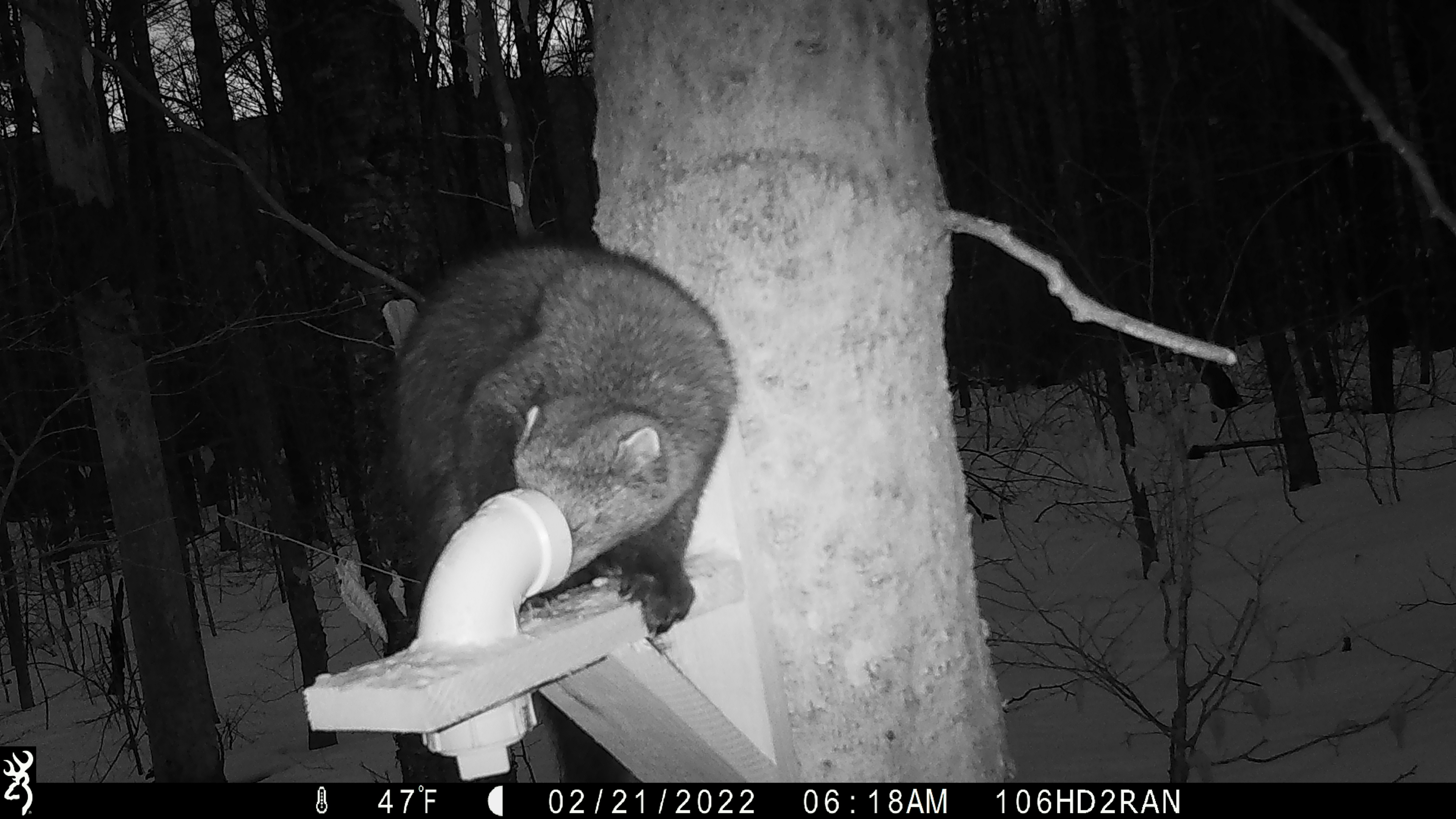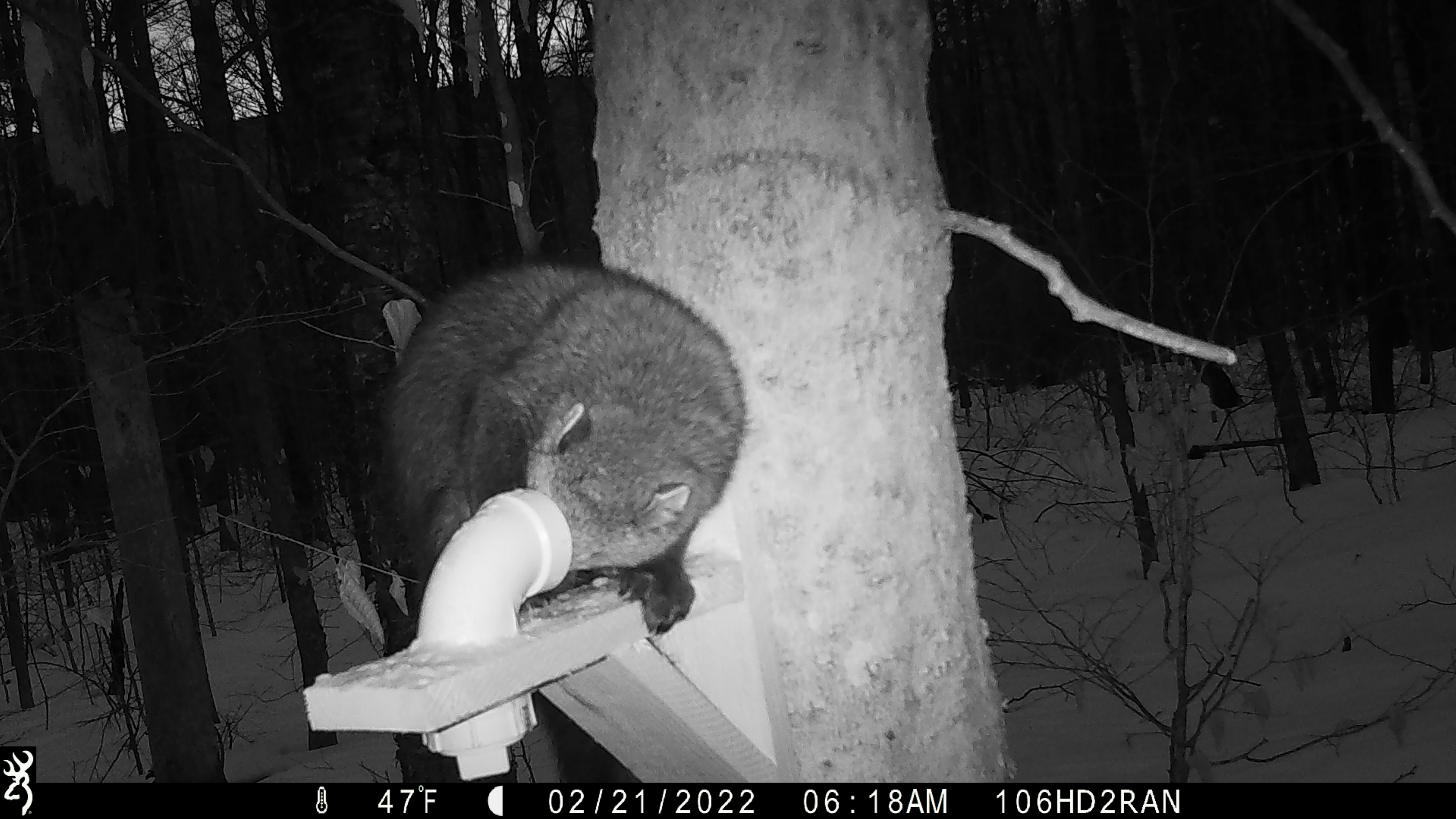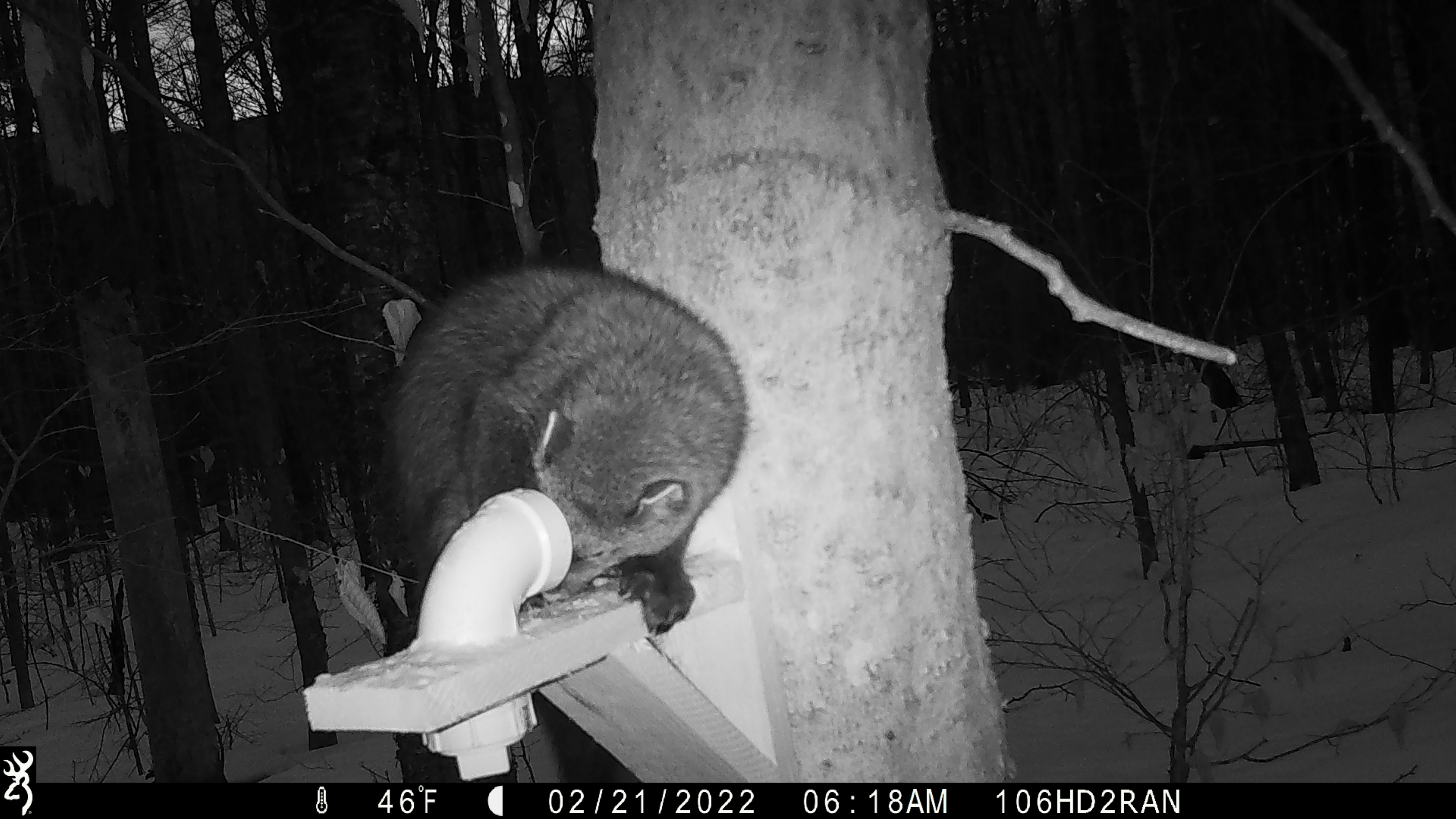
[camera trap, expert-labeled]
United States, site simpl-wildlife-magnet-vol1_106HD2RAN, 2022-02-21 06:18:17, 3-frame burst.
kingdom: Animalia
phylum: Chordata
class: Mammalia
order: Carnivora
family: Mustelidae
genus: Pekania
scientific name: Pekania pennanti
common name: fisher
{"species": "fisher (Pekania pennanti)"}